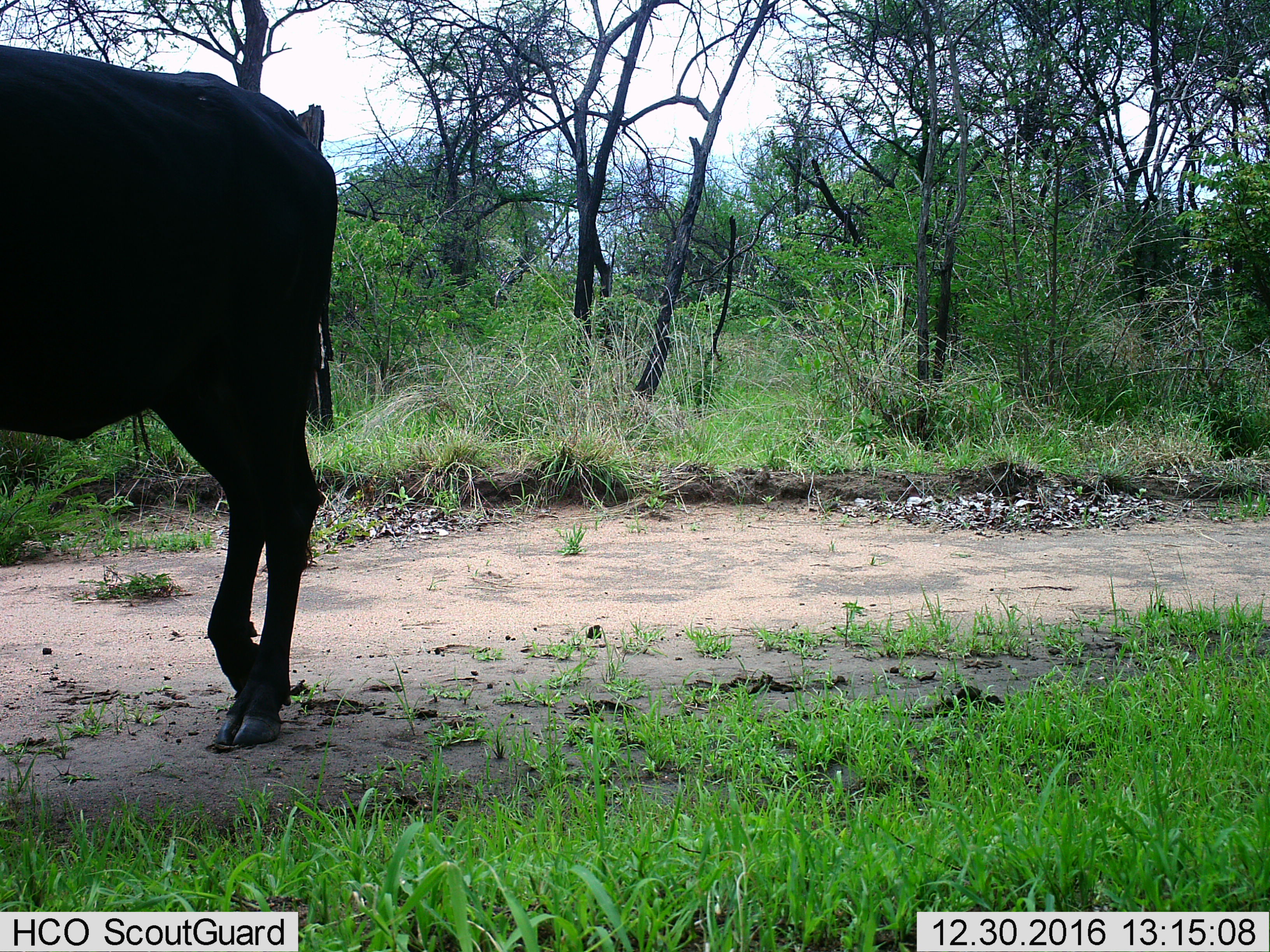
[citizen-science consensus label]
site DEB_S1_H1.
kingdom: Animalia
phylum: Chordata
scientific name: Vertebrata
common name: domestic animal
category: domesticanimal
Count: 1.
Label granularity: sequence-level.